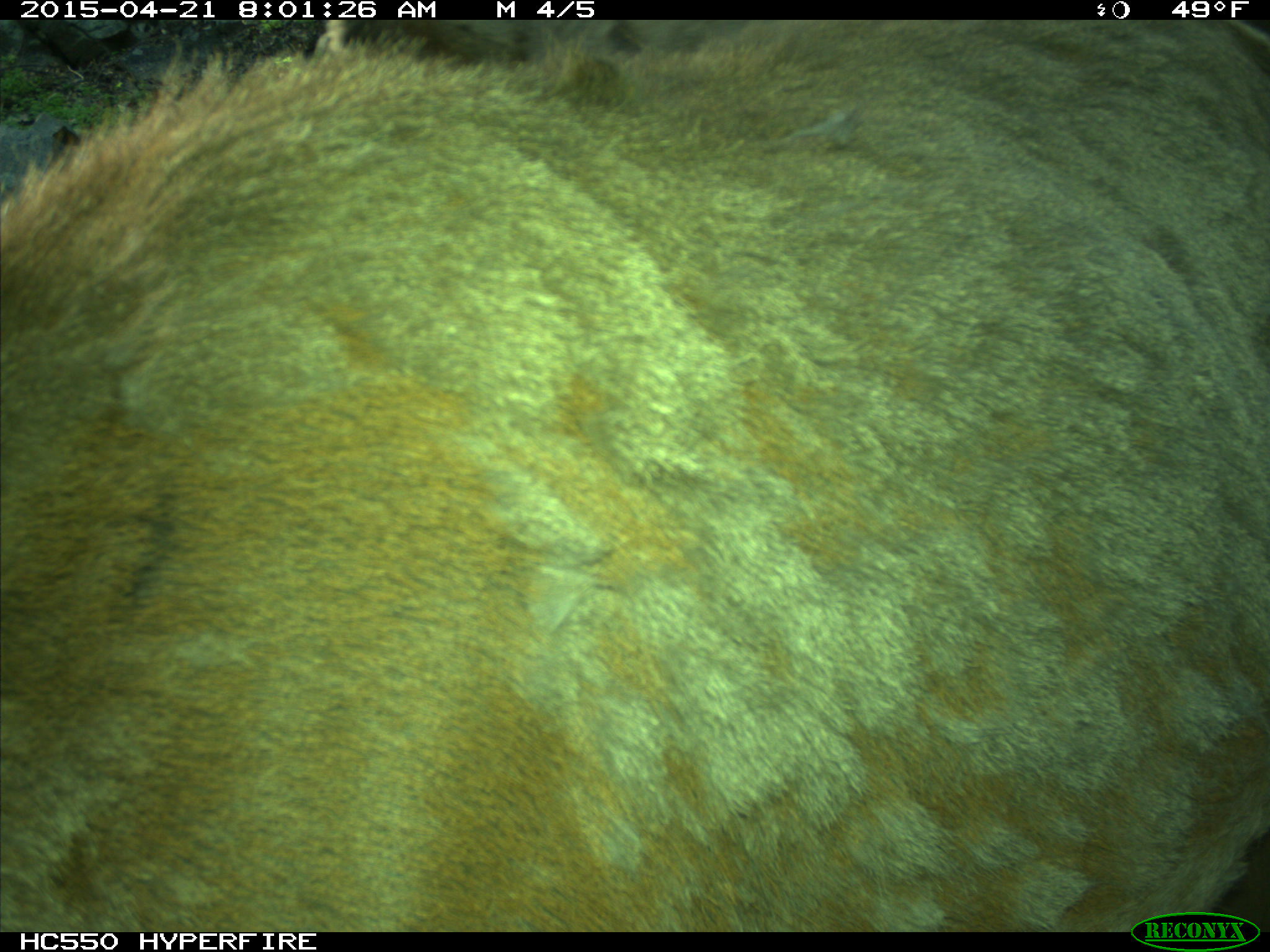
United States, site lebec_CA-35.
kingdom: Animalia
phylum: Chordata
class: Mammalia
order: Artiodactyla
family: Cervidae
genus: Cervus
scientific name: Cervus canadensis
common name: elk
Cervus canadensis (elk).